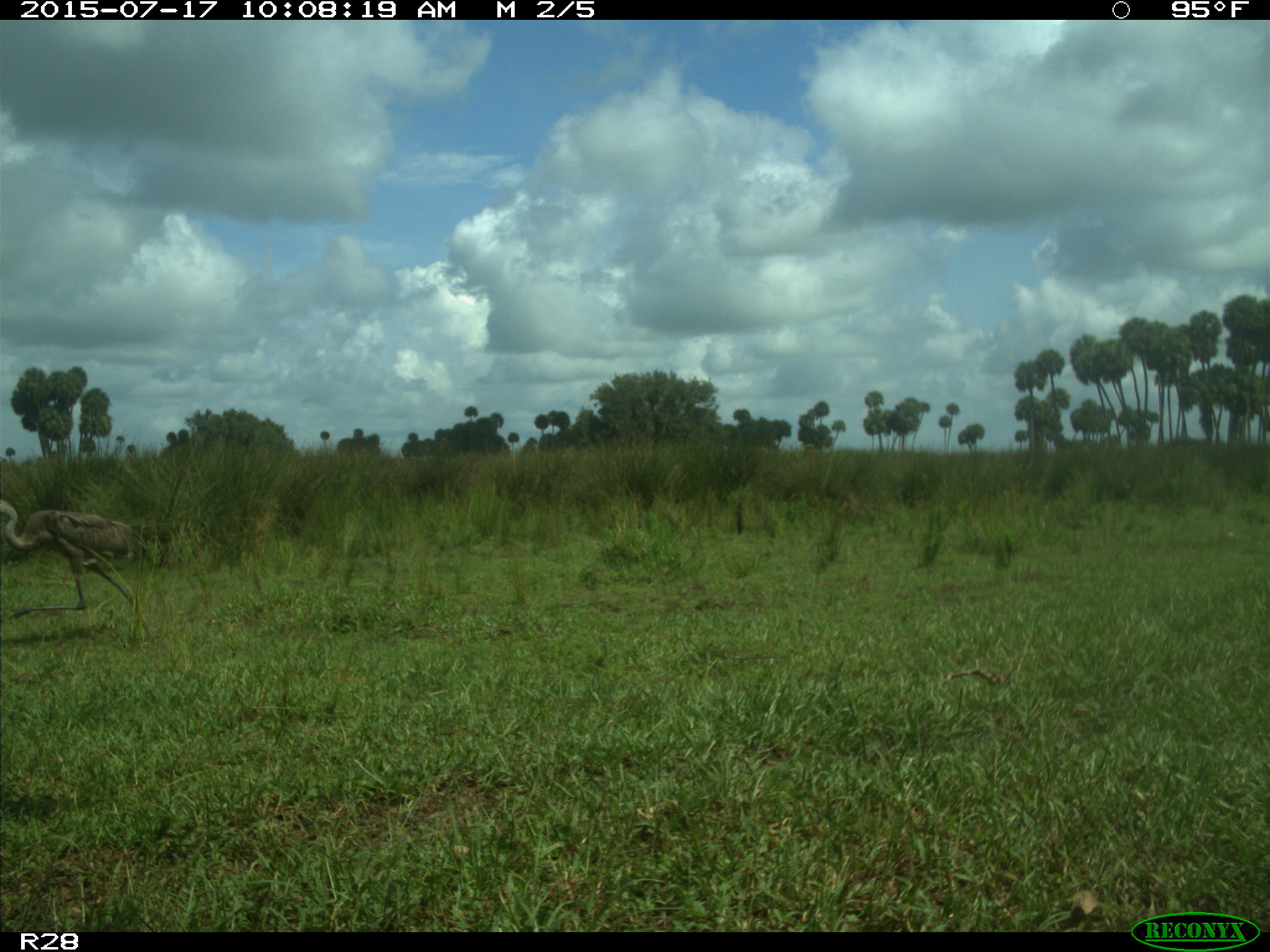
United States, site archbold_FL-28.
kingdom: Animalia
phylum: Chordata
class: Aves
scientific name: Aves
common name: birds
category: unidentified bird